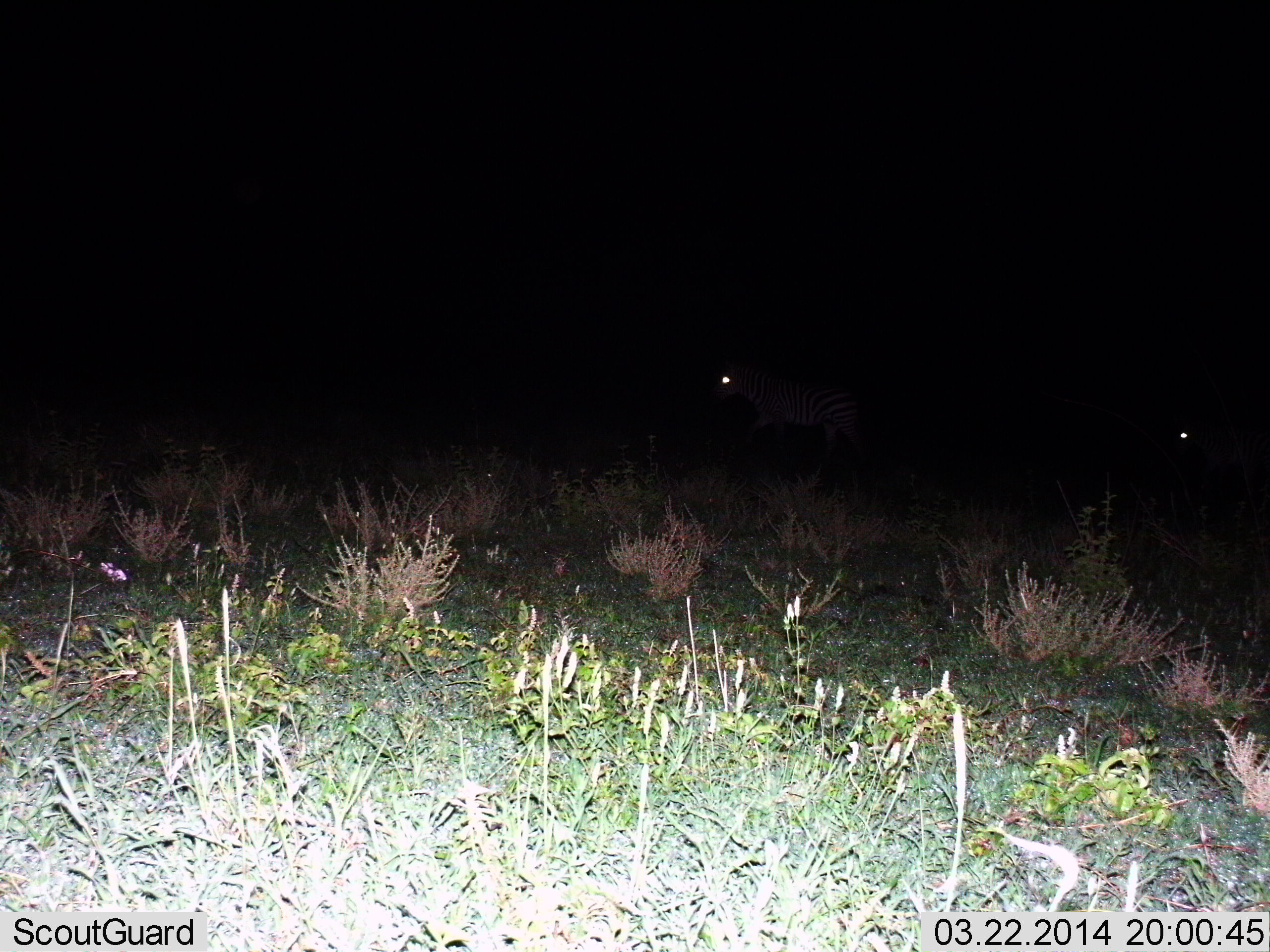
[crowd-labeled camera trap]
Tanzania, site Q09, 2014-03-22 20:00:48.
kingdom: Animalia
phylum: Chordata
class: Mammalia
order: Perissodactyla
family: Equidae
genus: Equus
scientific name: Equus quagga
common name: plains zebra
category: zebra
Zebra (plains zebra) (Equus quagga), count 2. Behavior (volunteer vote fractions): standing 20%, resting 0%, moving 80%, interacting 0%. Young present (vote fraction): 0%. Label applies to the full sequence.